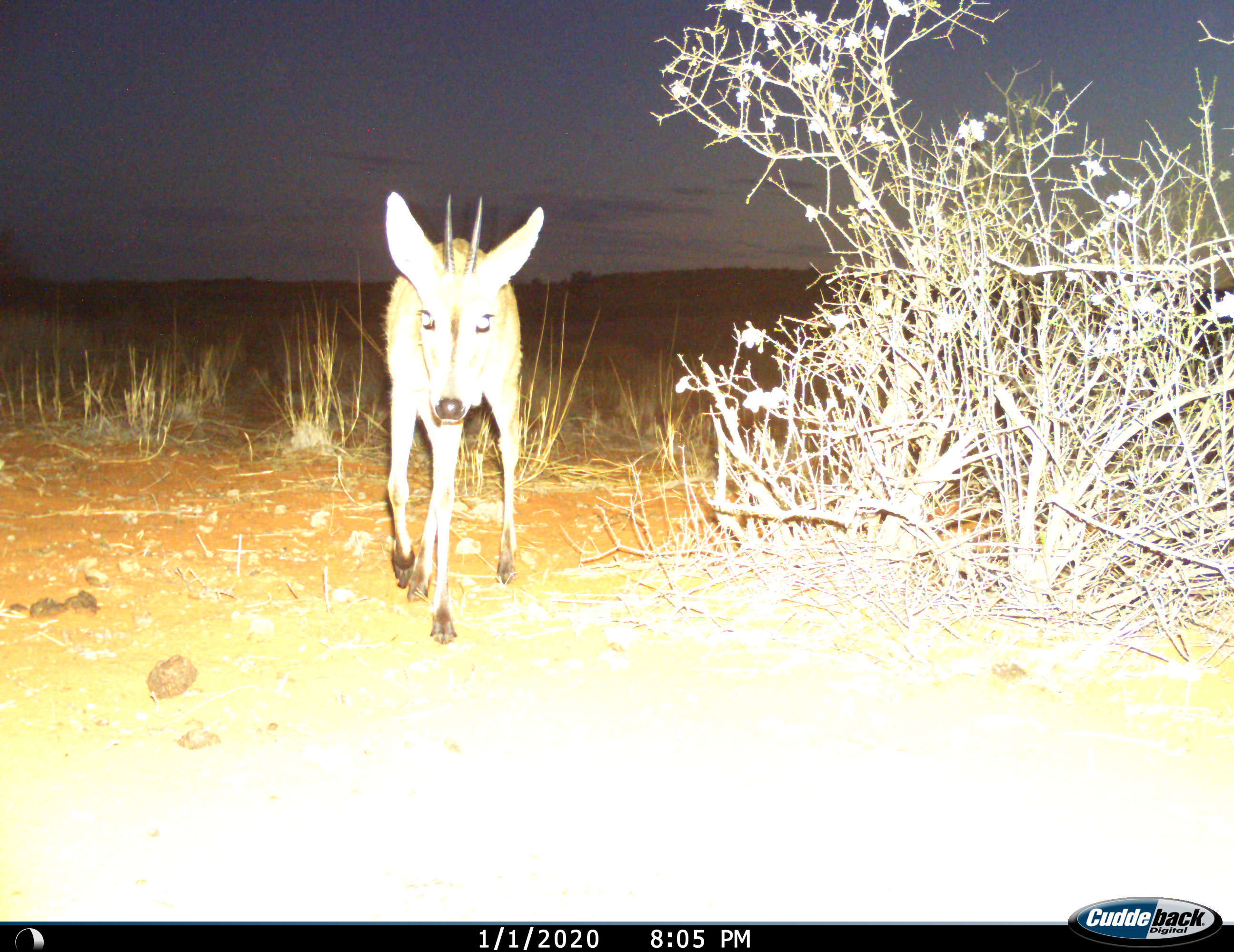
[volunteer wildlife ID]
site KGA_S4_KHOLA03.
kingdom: Animalia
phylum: Chordata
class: Mammalia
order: Artiodactyla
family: Bovidae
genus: Sylvicapra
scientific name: Sylvicapra grimmia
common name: common duiker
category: duikercommongrey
Duikercommongrey (common duiker) (Sylvicapra grimmia), count 1. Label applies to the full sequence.